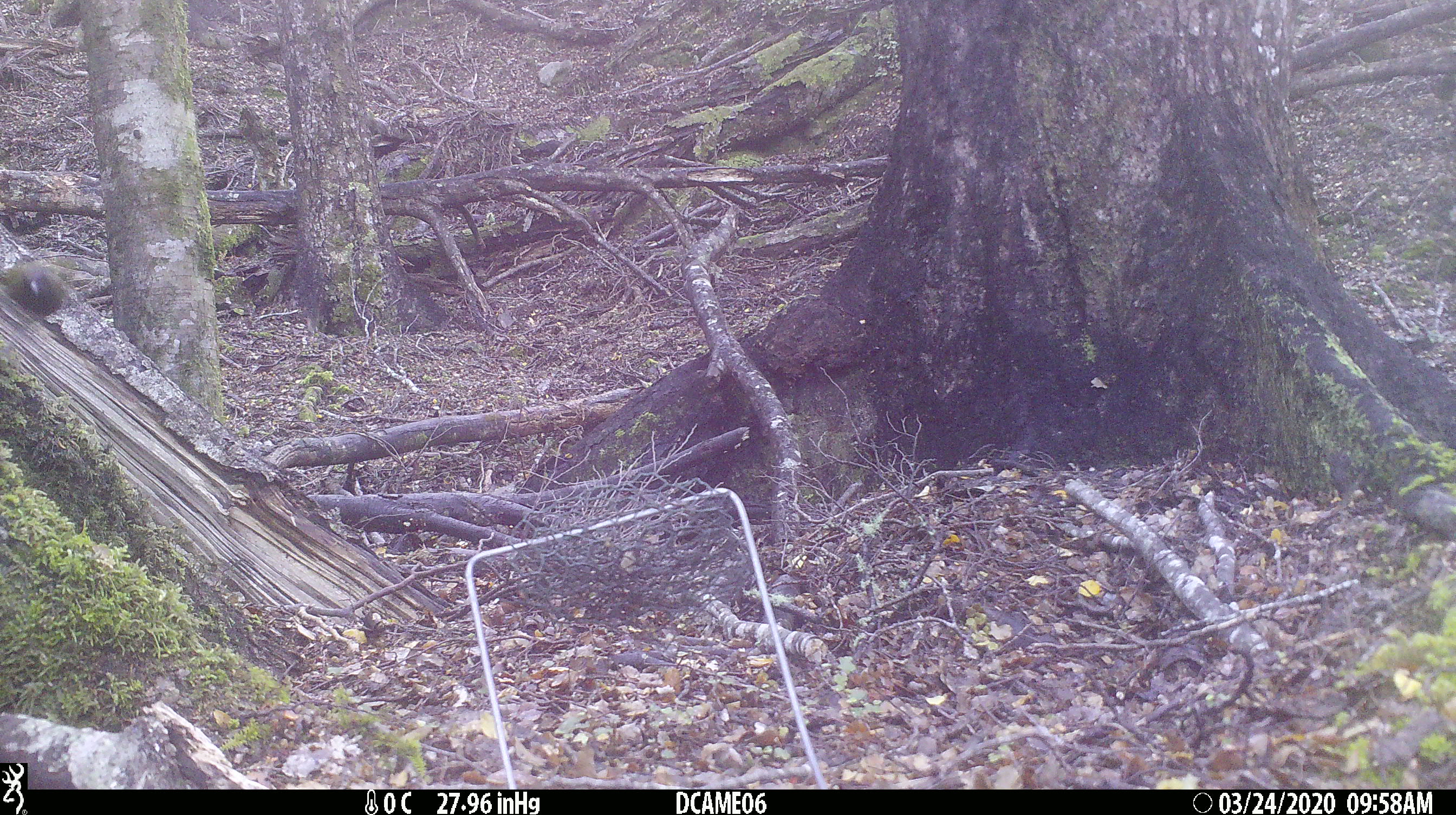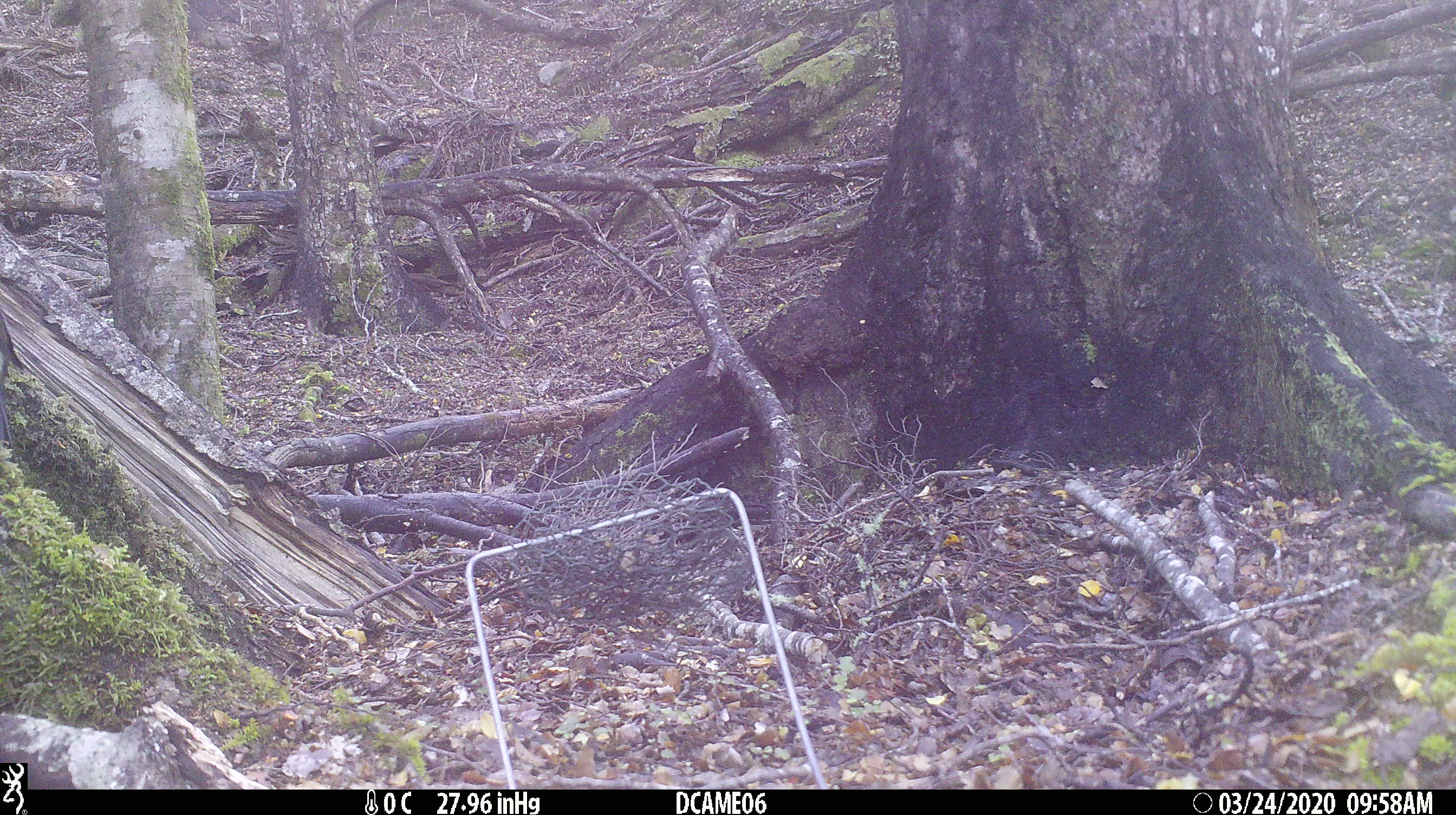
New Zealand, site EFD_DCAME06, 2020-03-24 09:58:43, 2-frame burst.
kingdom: Animalia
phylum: Chordata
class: Aves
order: Passeriformes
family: Meliphagidae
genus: Anthornis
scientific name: Anthornis melanura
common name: new zealand bellbird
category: bellbird